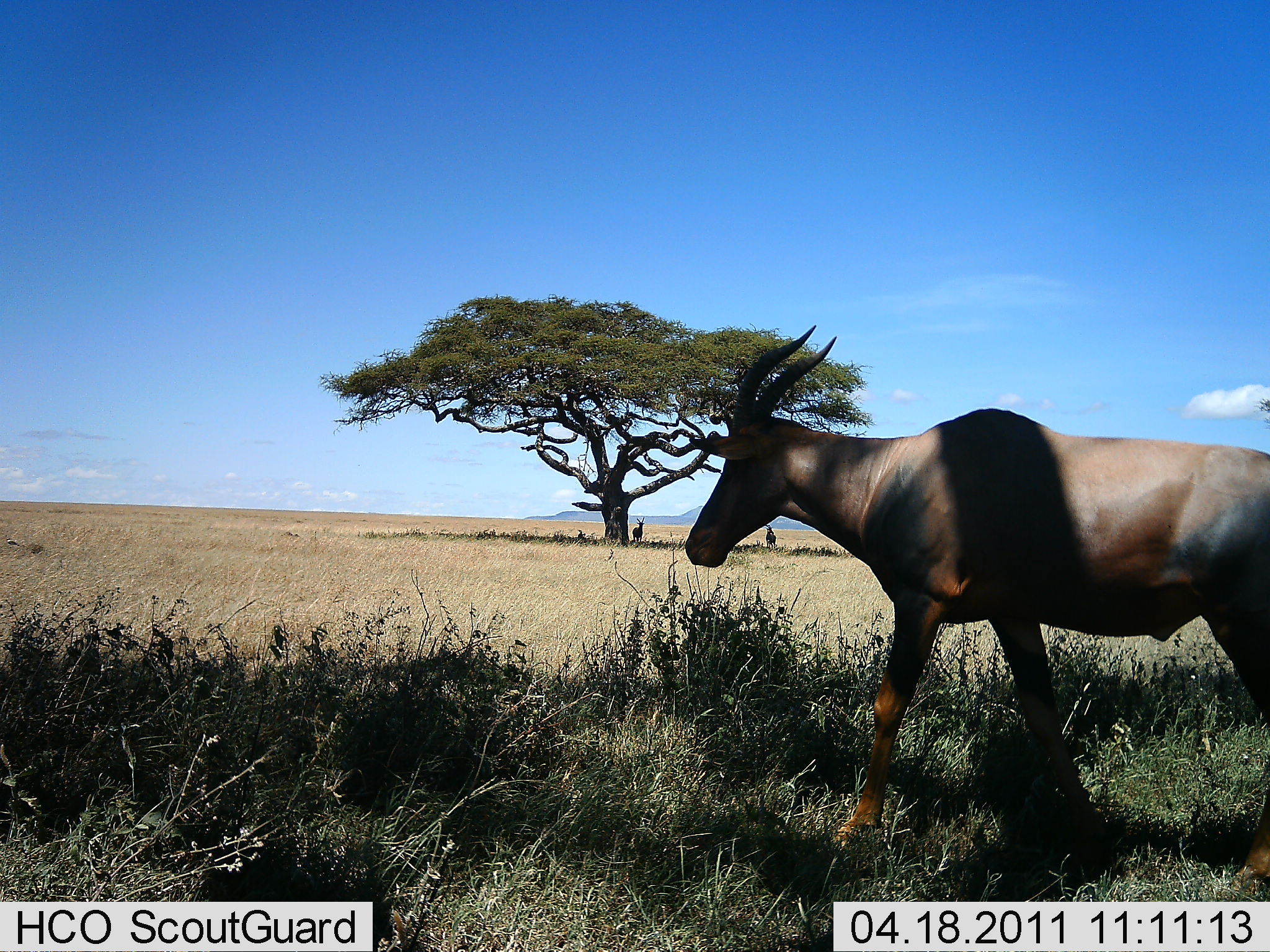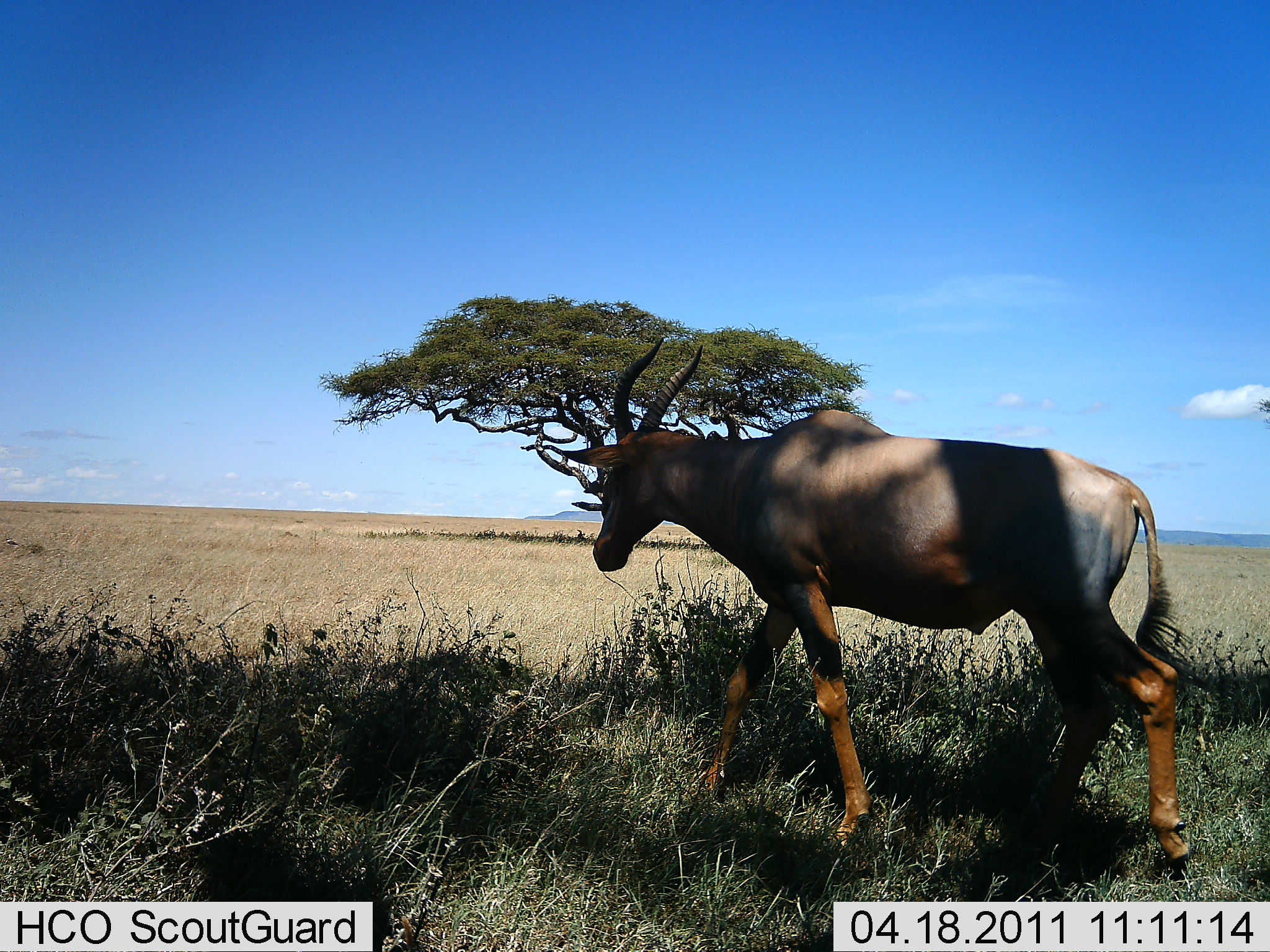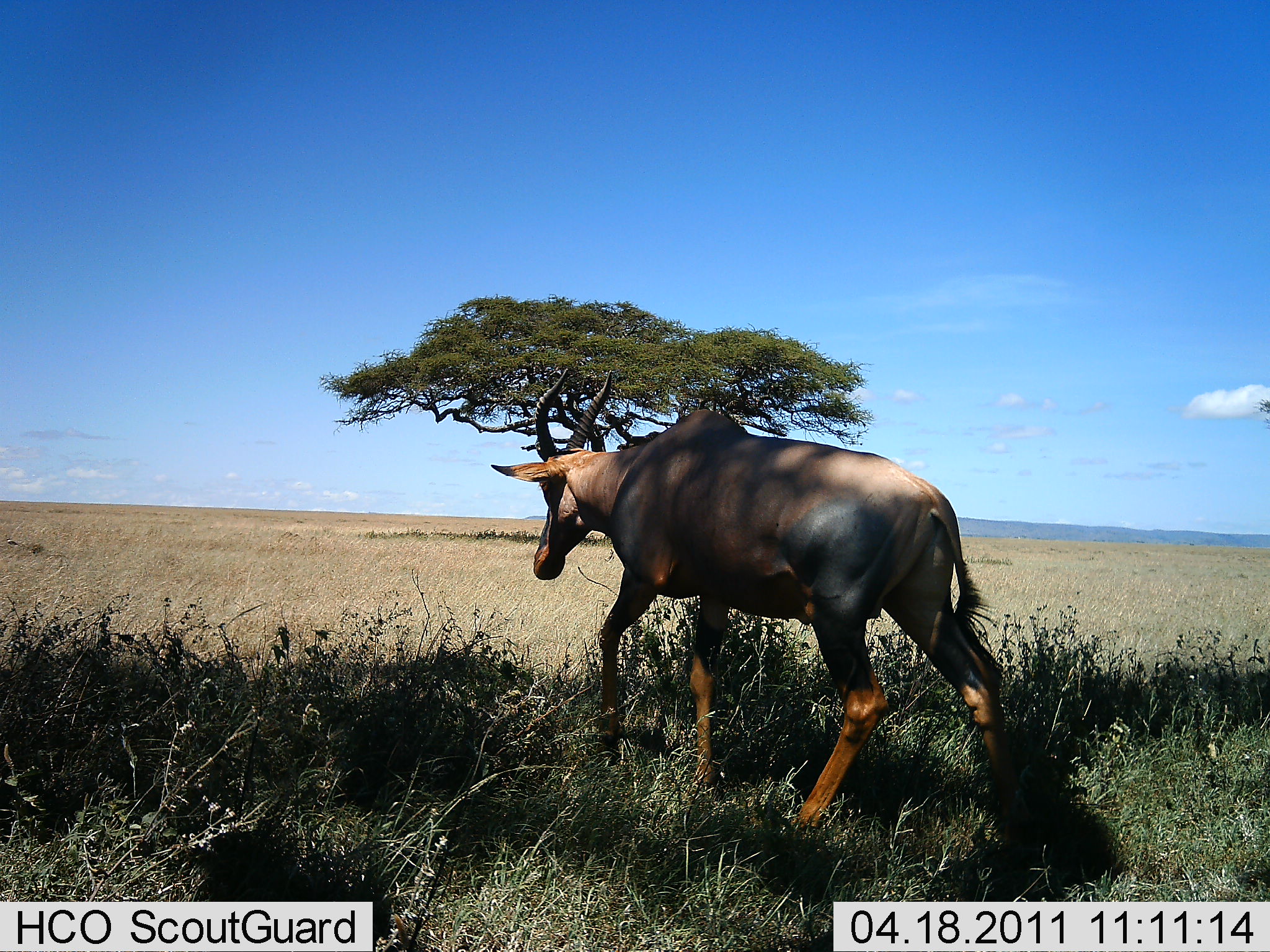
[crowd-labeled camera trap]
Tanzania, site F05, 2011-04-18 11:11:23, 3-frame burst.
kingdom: Animalia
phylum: Chordata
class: Mammalia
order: Artiodactyla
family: Bovidae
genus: Damaliscus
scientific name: Damaliscus lunatus jimela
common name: topi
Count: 1.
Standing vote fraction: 14%.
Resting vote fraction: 7%.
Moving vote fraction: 100%.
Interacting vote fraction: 0%.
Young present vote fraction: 0%.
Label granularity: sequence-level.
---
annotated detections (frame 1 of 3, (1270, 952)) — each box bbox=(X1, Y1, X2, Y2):
animal: bbox=(682, 321, 1270, 900); bbox=(631, 516, 645, 544); bbox=(765, 524, 778, 549)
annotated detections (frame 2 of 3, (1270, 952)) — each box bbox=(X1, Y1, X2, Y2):
animal: bbox=(559, 336, 1196, 882)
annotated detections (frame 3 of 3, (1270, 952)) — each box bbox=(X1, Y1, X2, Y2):
animal: bbox=(491, 366, 1027, 858)